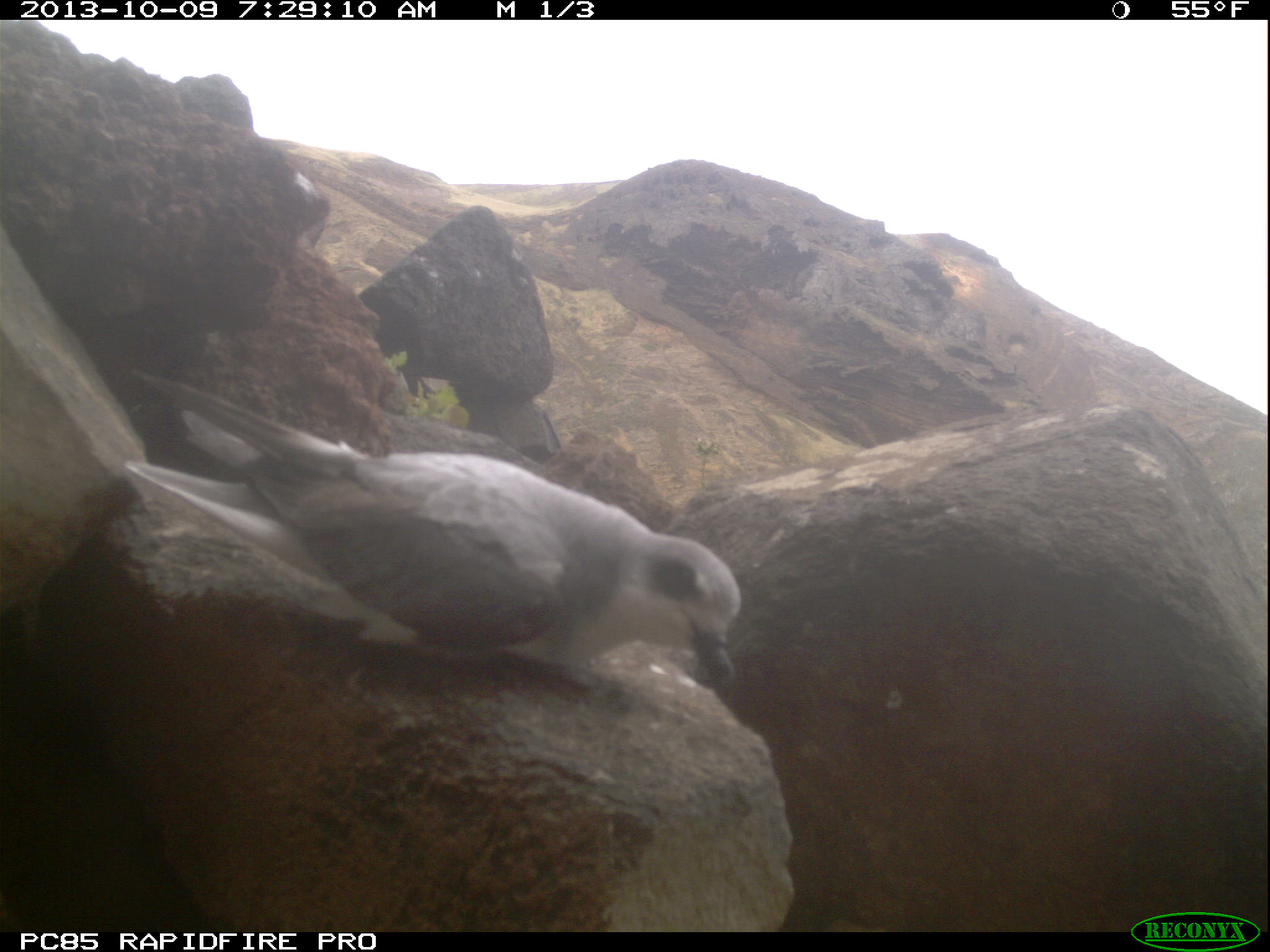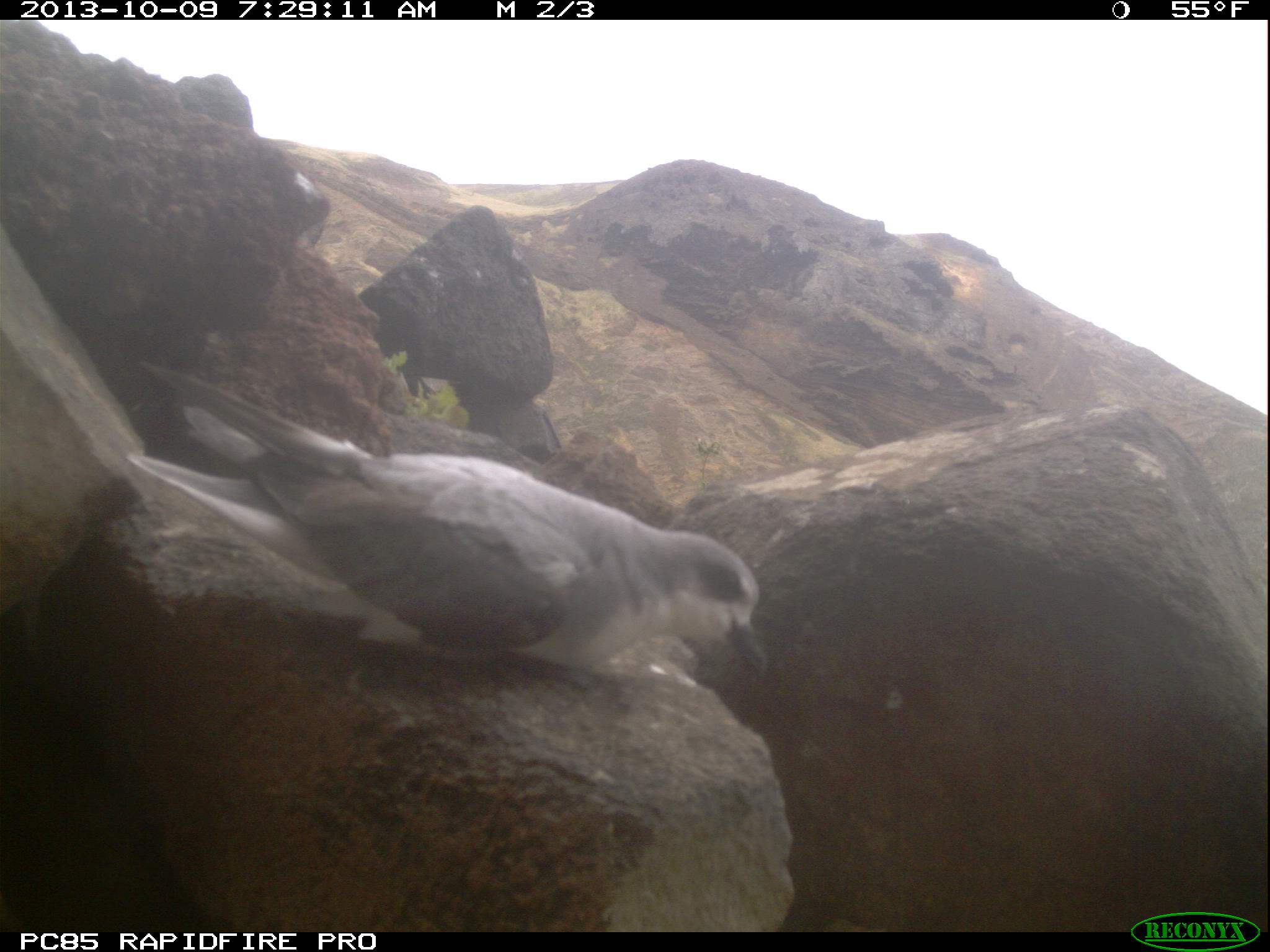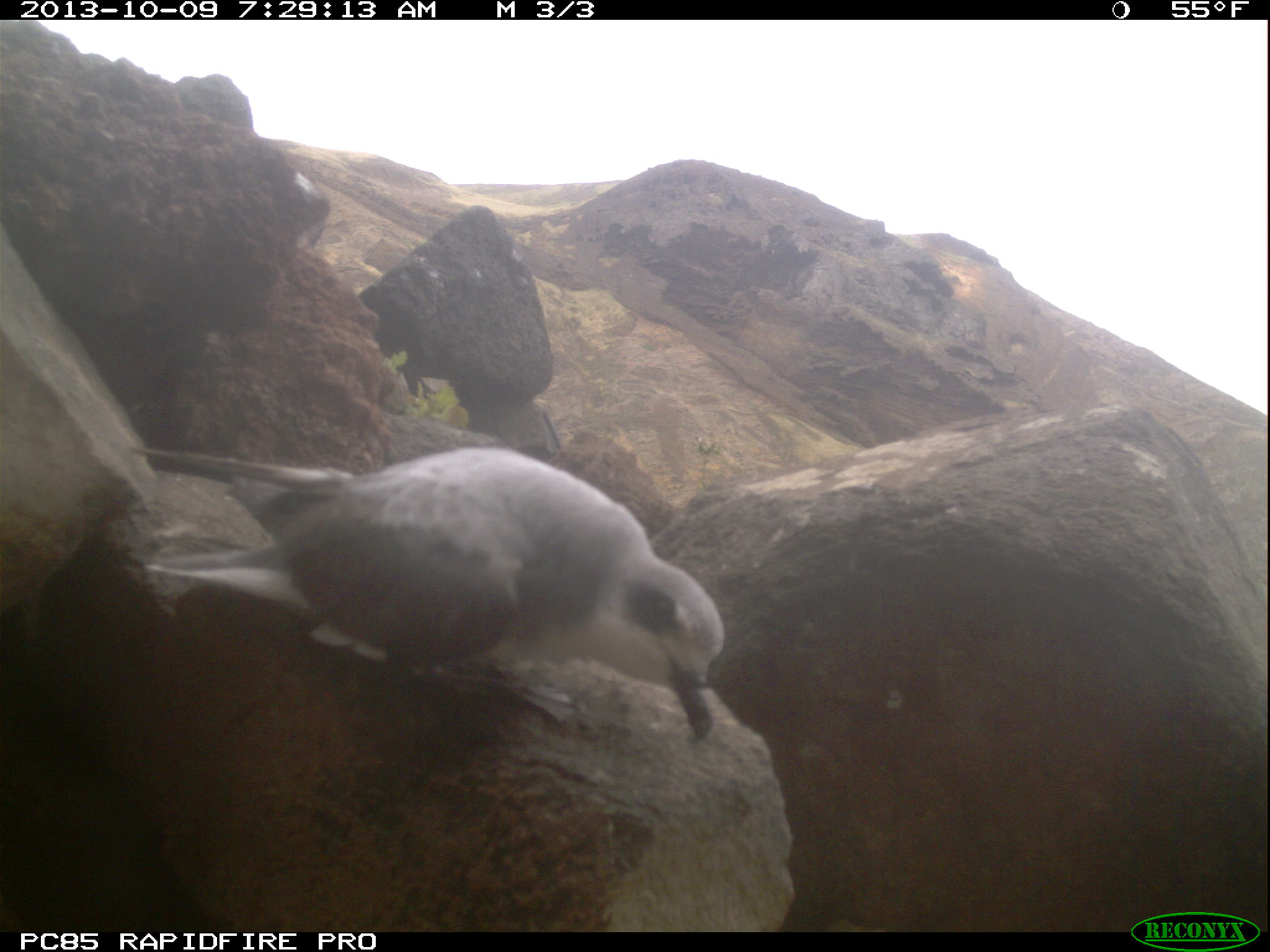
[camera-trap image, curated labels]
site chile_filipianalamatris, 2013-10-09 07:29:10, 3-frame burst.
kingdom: Animalia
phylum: Chordata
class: Aves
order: Procellariiformes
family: Procellariidae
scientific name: Procellariidae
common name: petrel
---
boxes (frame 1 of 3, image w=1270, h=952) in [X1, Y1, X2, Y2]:
petrel: [123, 374, 745, 696]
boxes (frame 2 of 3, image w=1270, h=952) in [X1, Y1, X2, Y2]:
petrel: [1, 333, 784, 706]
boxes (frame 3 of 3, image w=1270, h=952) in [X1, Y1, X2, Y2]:
petrel: [105, 441, 745, 755]